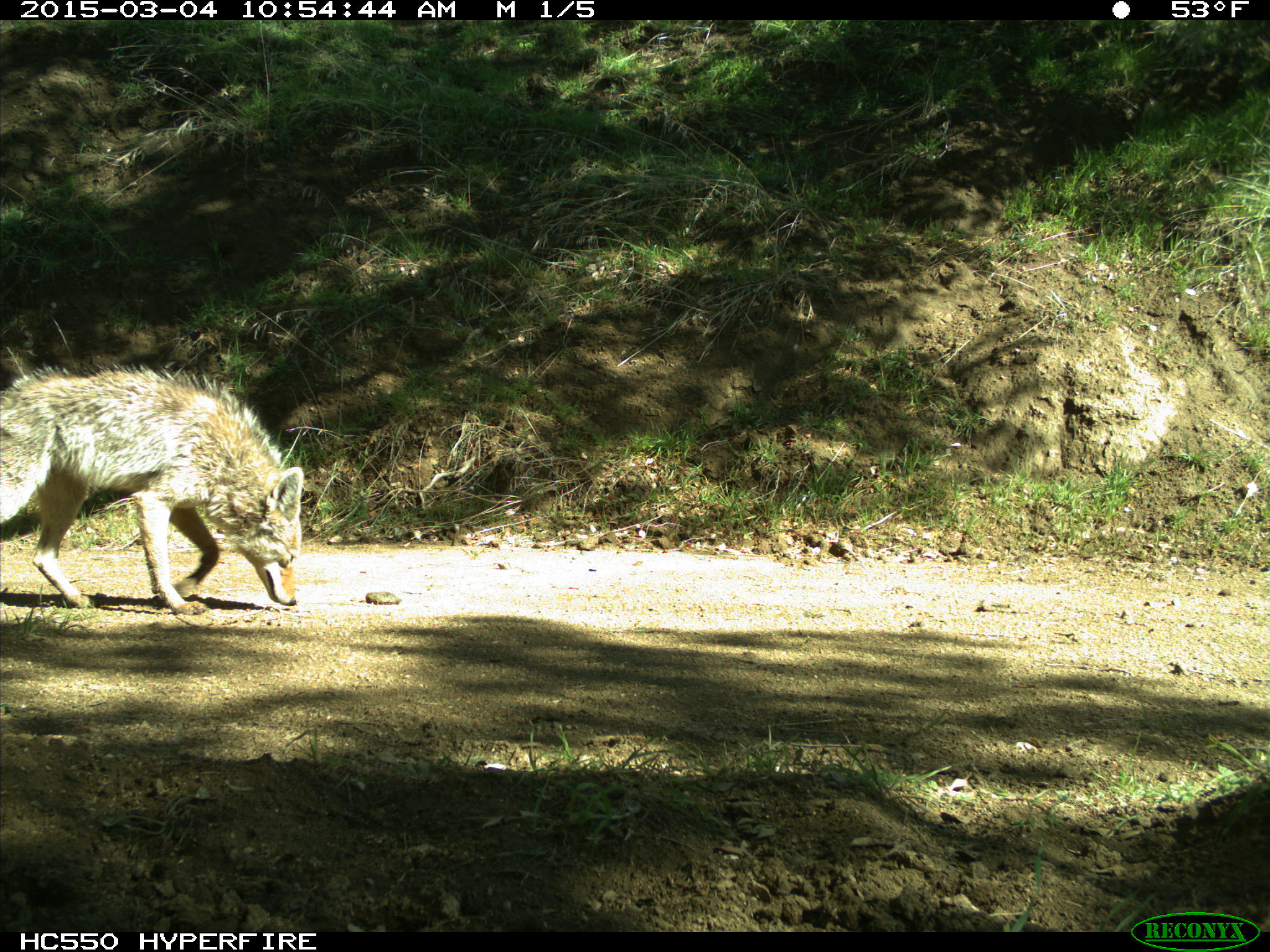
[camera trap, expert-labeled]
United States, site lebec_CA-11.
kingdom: Animalia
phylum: Chordata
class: Mammalia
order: Carnivora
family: Canidae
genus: Canis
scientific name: Canis latrans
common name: coyote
Canis latrans (coyote).